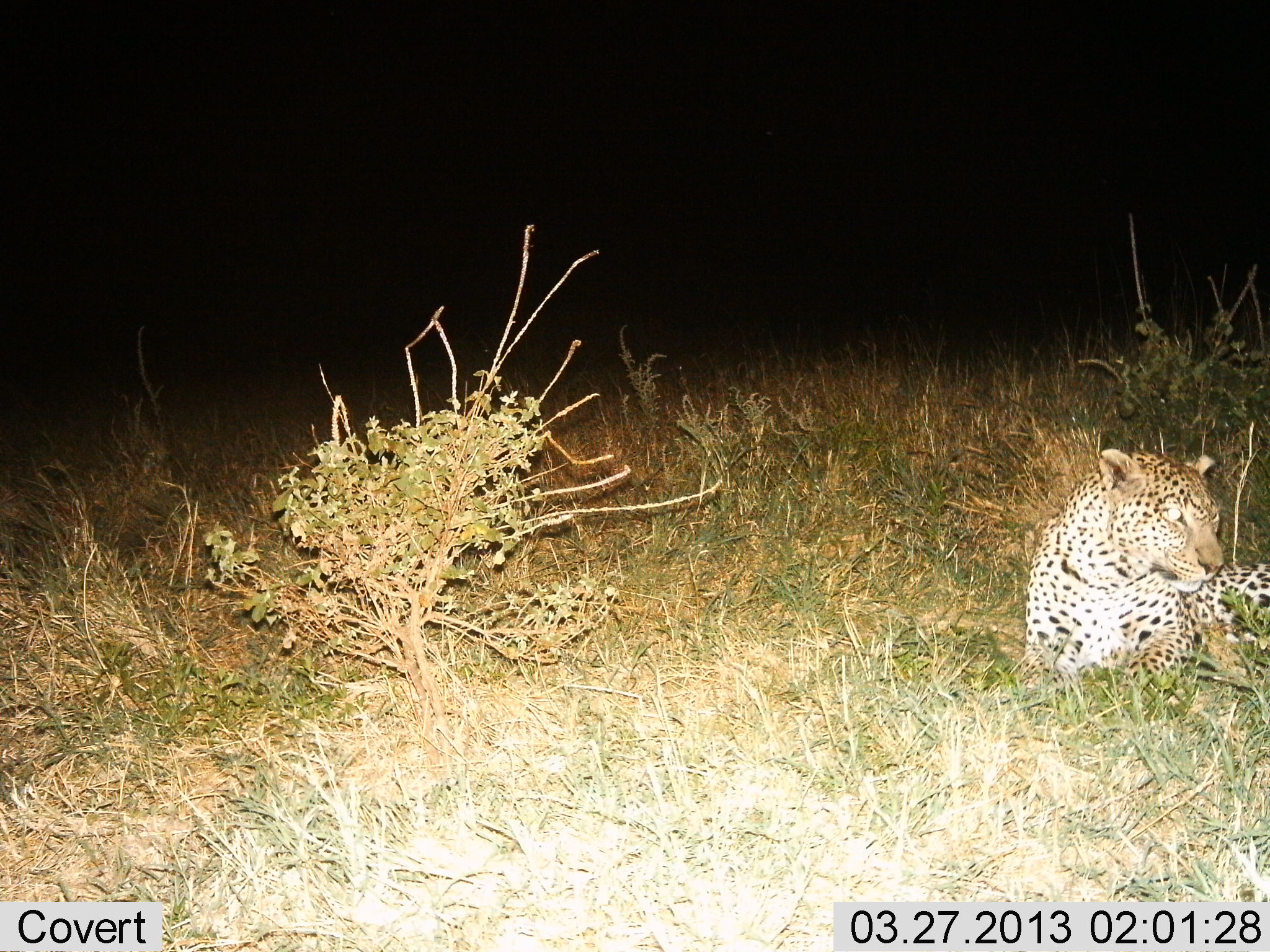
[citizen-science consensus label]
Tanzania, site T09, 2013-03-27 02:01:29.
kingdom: Animalia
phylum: Chordata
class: Mammalia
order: Carnivora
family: Felidae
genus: Panthera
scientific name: Panthera pardus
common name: leopard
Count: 1.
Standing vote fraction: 0%.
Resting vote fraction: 100%.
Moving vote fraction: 0%.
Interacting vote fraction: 0%.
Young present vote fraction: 0%.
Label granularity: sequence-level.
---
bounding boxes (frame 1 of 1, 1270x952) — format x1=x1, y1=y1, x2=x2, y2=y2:
animal: x1=1024, y1=449, x2=1270, y2=695